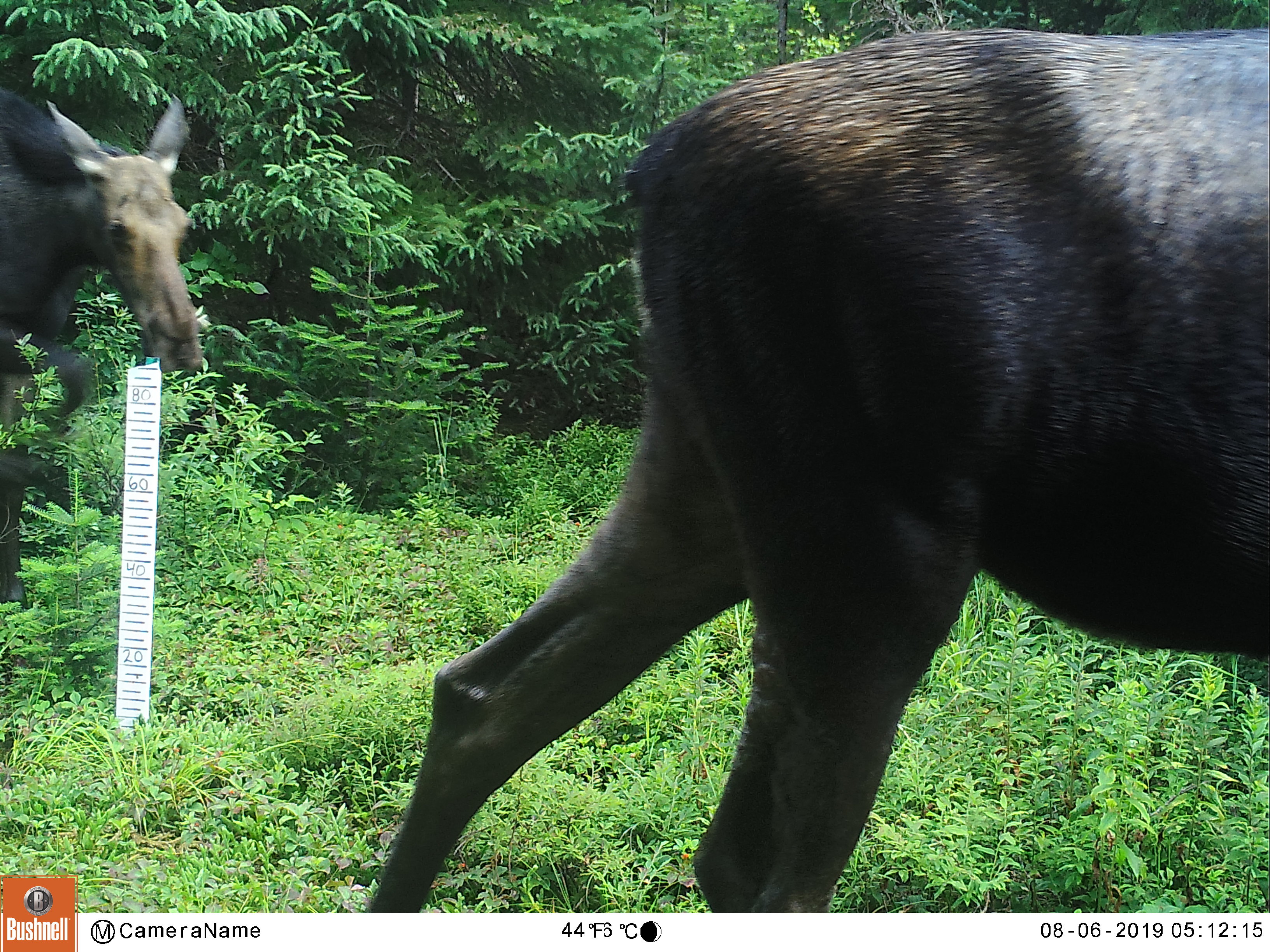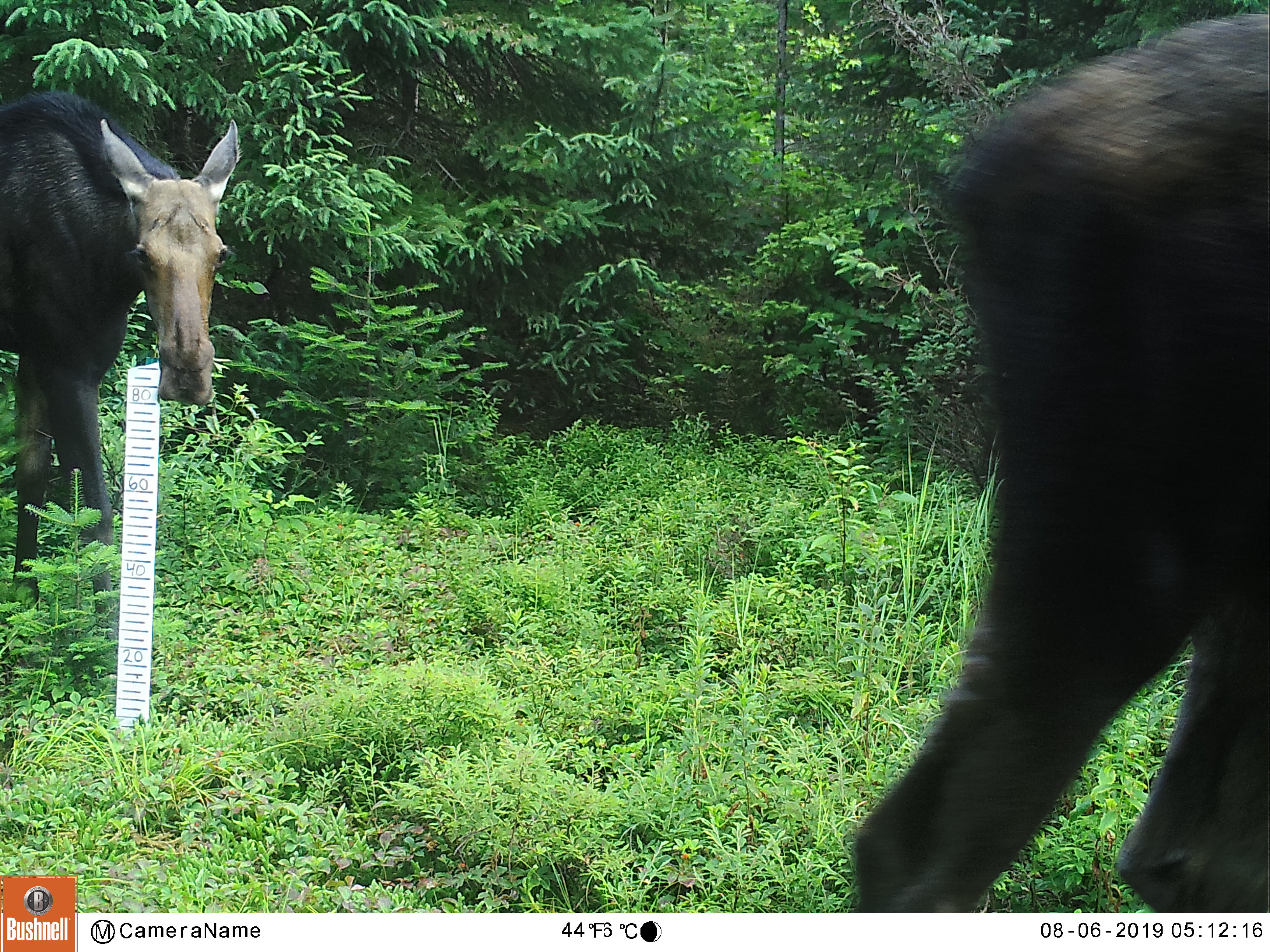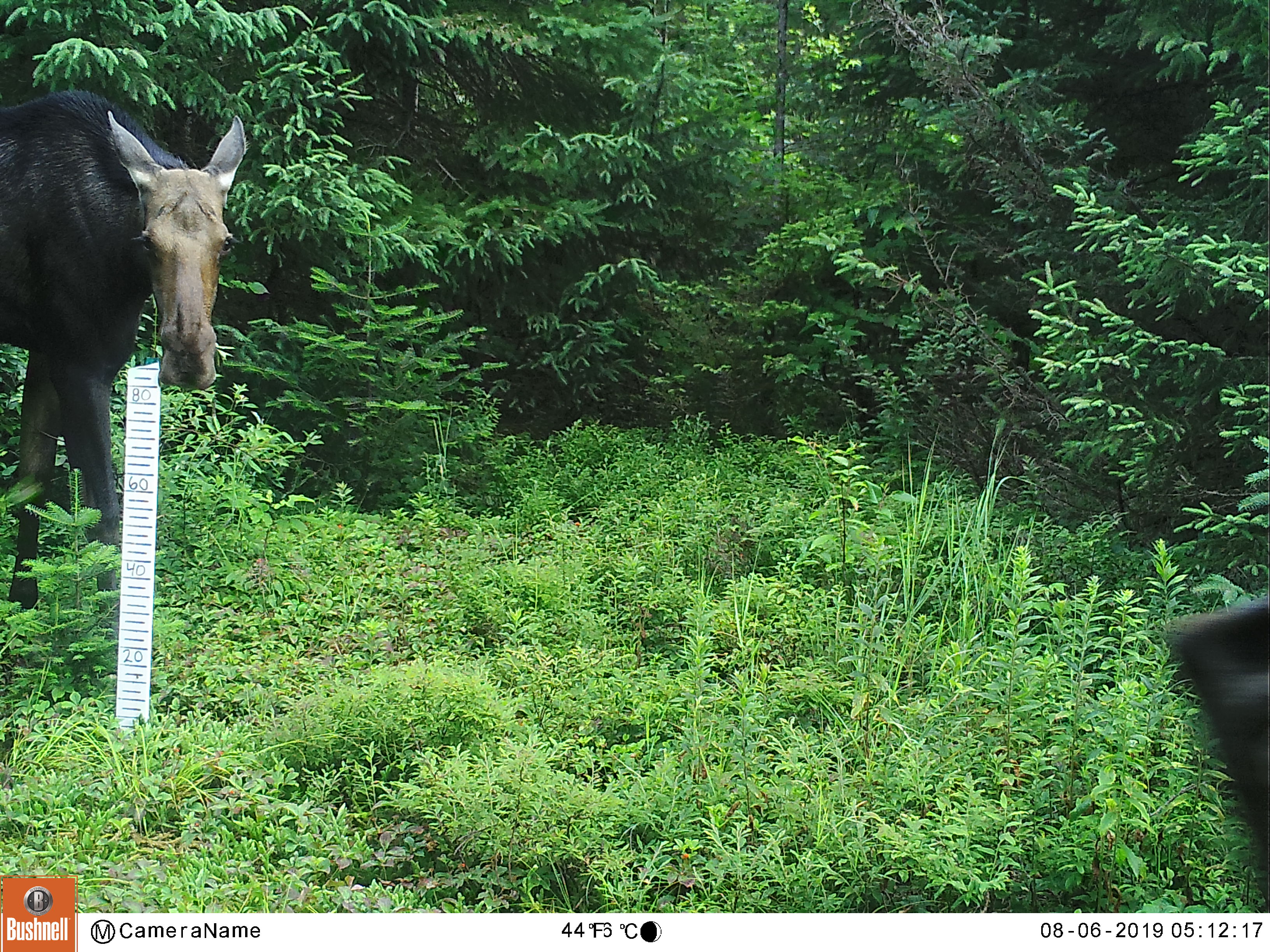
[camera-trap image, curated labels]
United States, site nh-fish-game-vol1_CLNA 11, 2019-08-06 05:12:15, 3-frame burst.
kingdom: Animalia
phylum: Chordata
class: Mammalia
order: Artiodactyla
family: Cervidae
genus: Alces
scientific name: Alces alces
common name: moose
Moose (Alces alces).